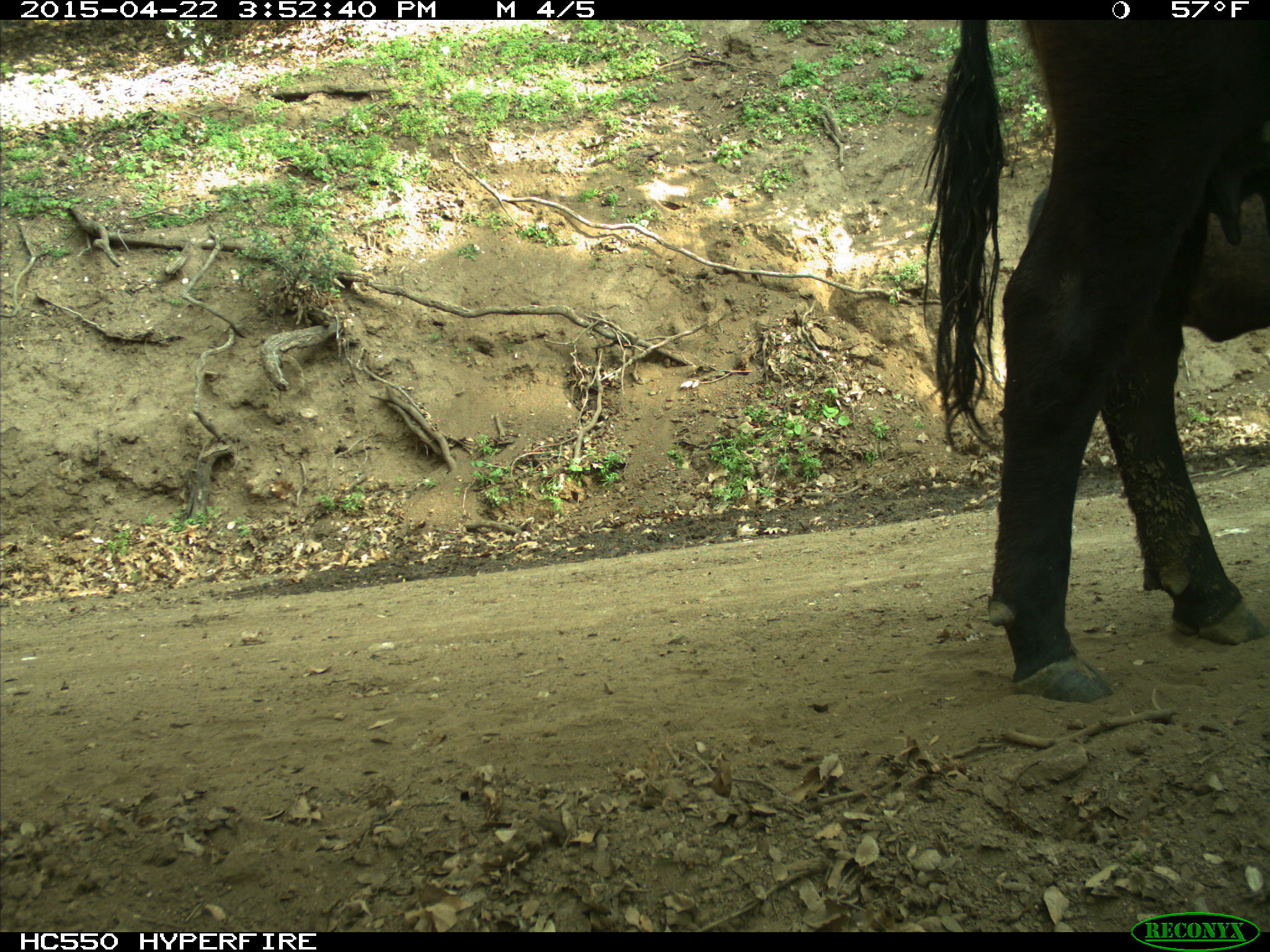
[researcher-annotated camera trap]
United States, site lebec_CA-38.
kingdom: Animalia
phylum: Chordata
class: Mammalia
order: Artiodactyla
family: Bovidae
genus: Bos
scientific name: Bos taurus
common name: domestic cow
Bos taurus (domestic cow).